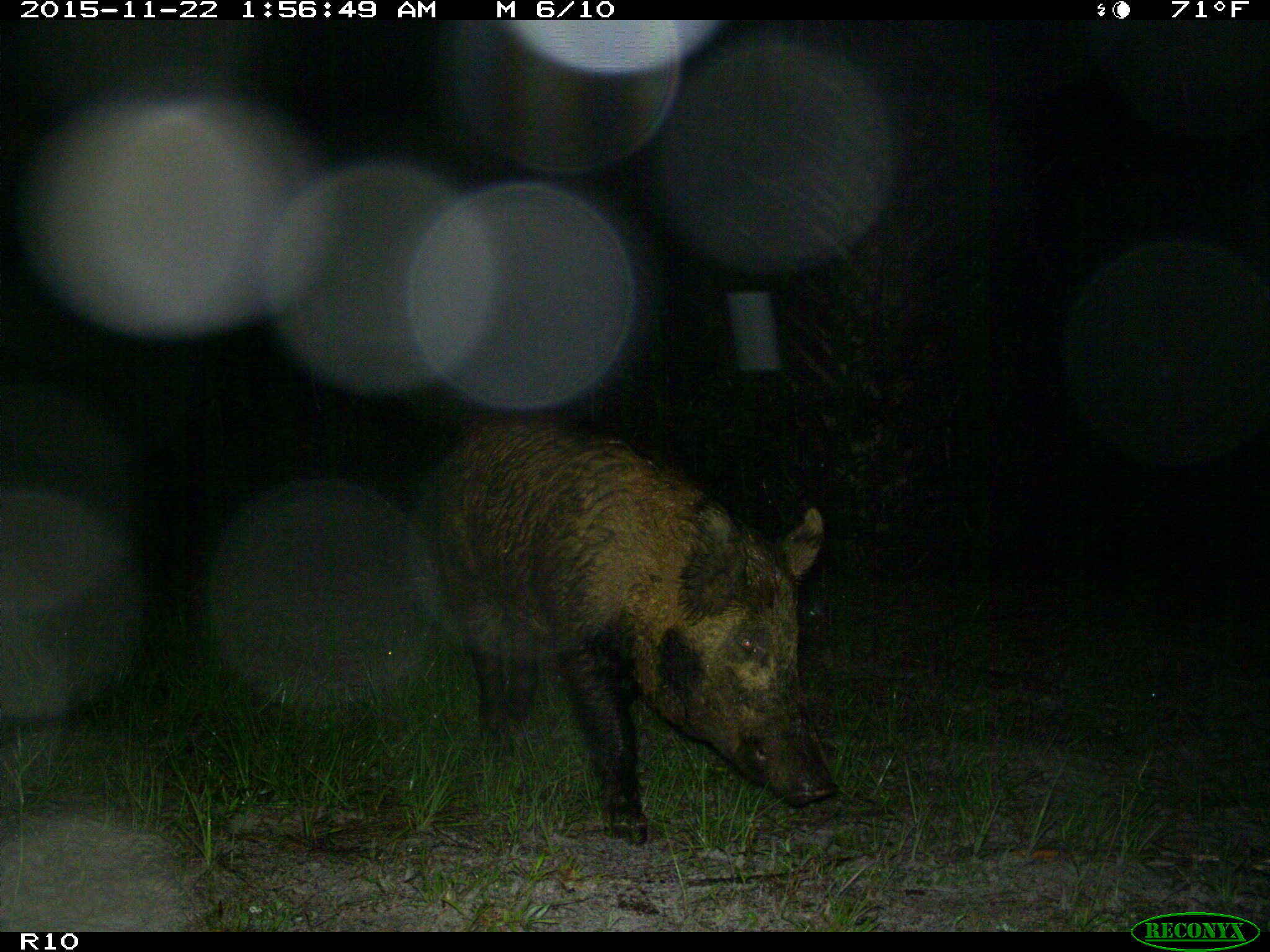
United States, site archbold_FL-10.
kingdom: Animalia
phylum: Chordata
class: Mammalia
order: Artiodactyla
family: Suidae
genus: Sus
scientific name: Sus scrofa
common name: wild boar